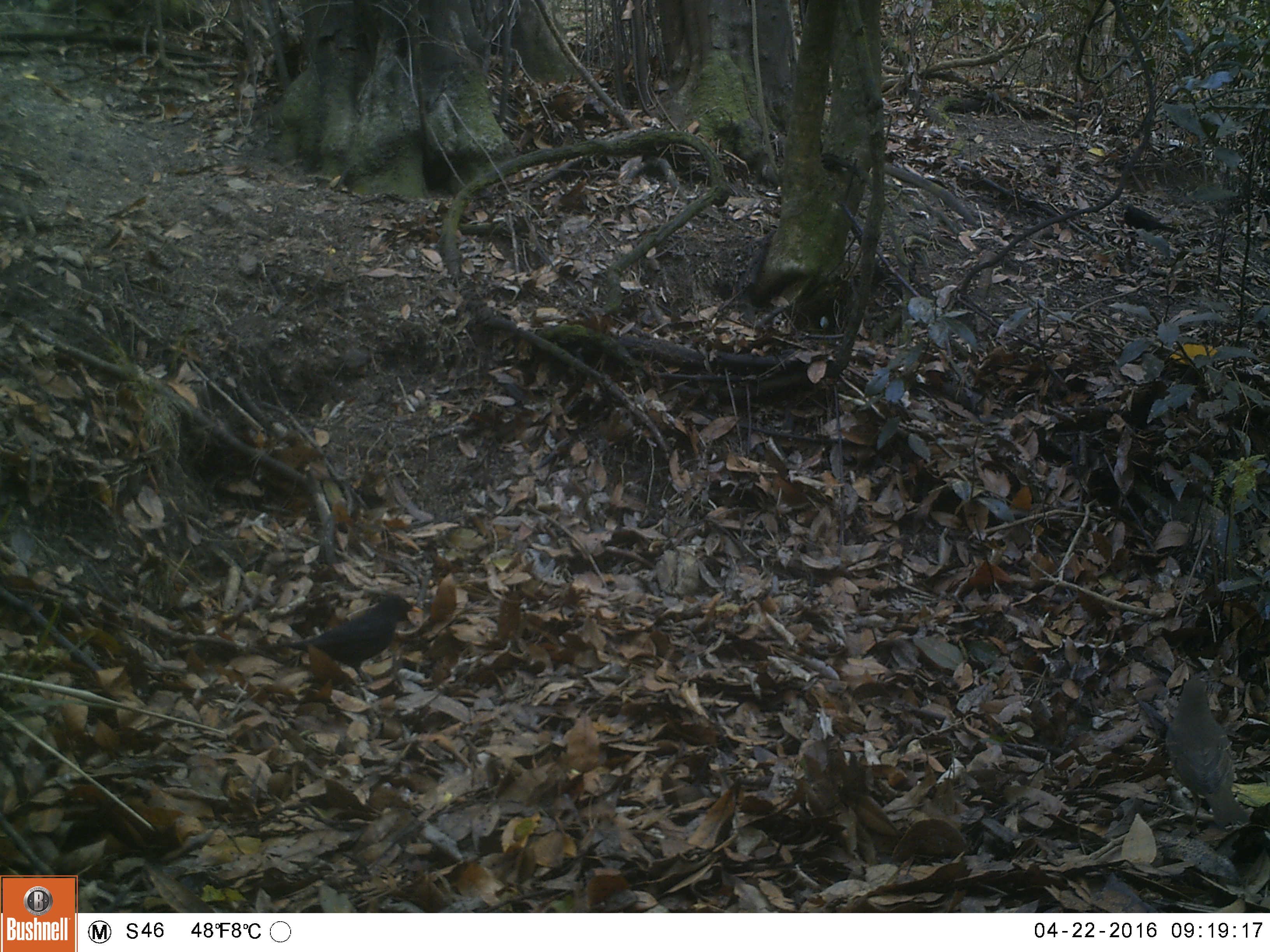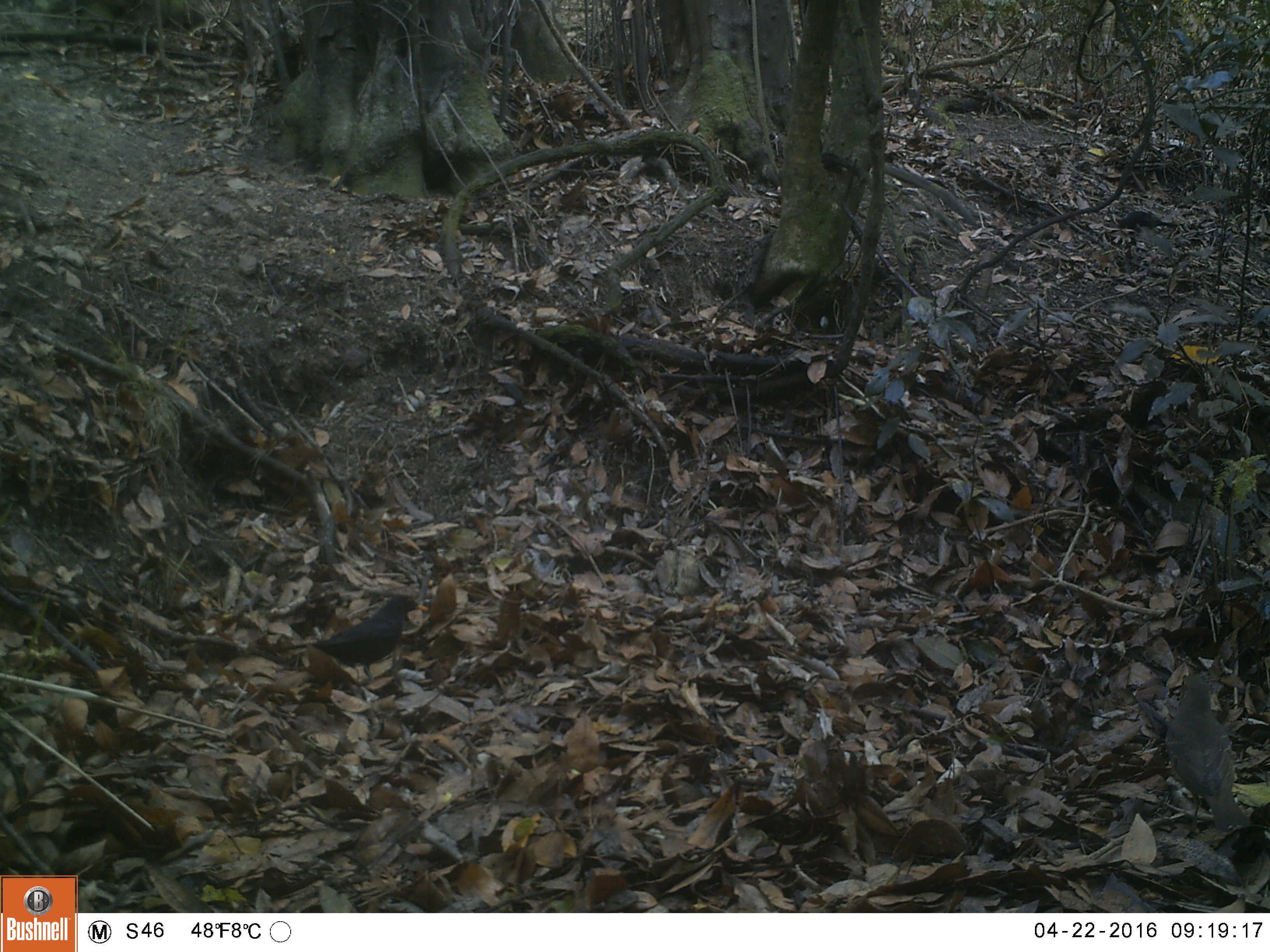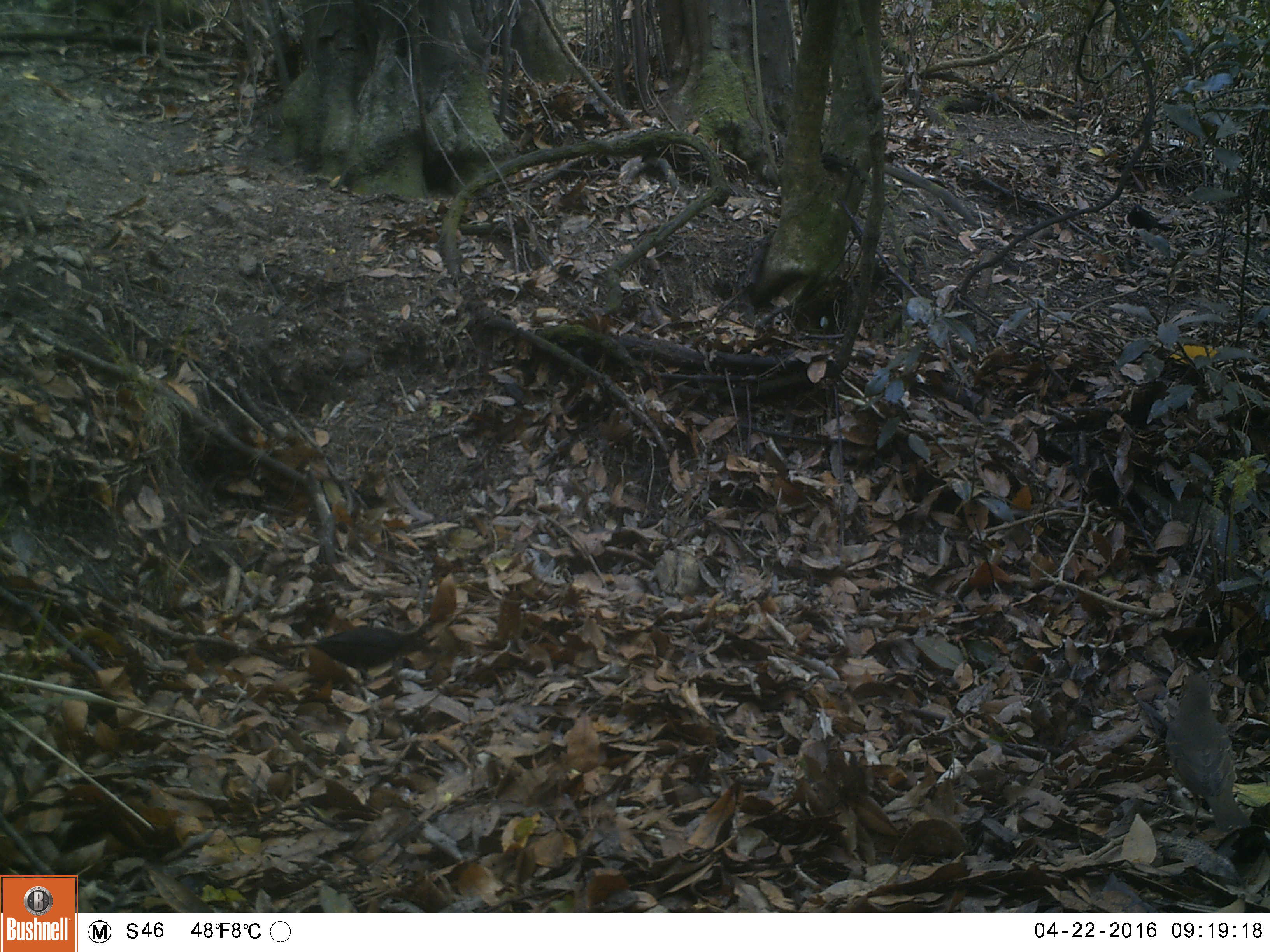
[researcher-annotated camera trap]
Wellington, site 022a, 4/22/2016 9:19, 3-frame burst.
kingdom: Animalia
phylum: Chordata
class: Aves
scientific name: Aves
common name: bird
Bird (Aves).